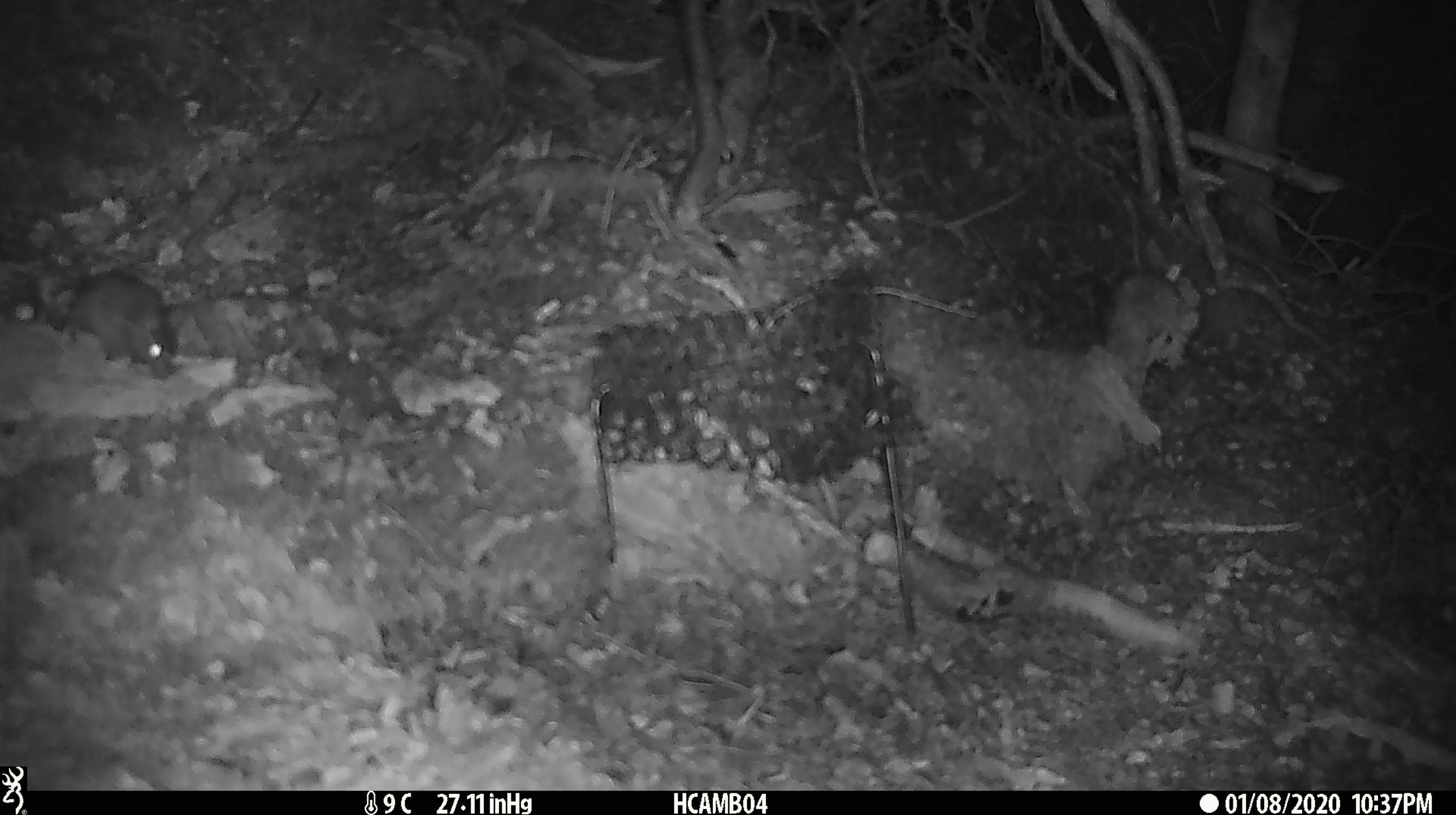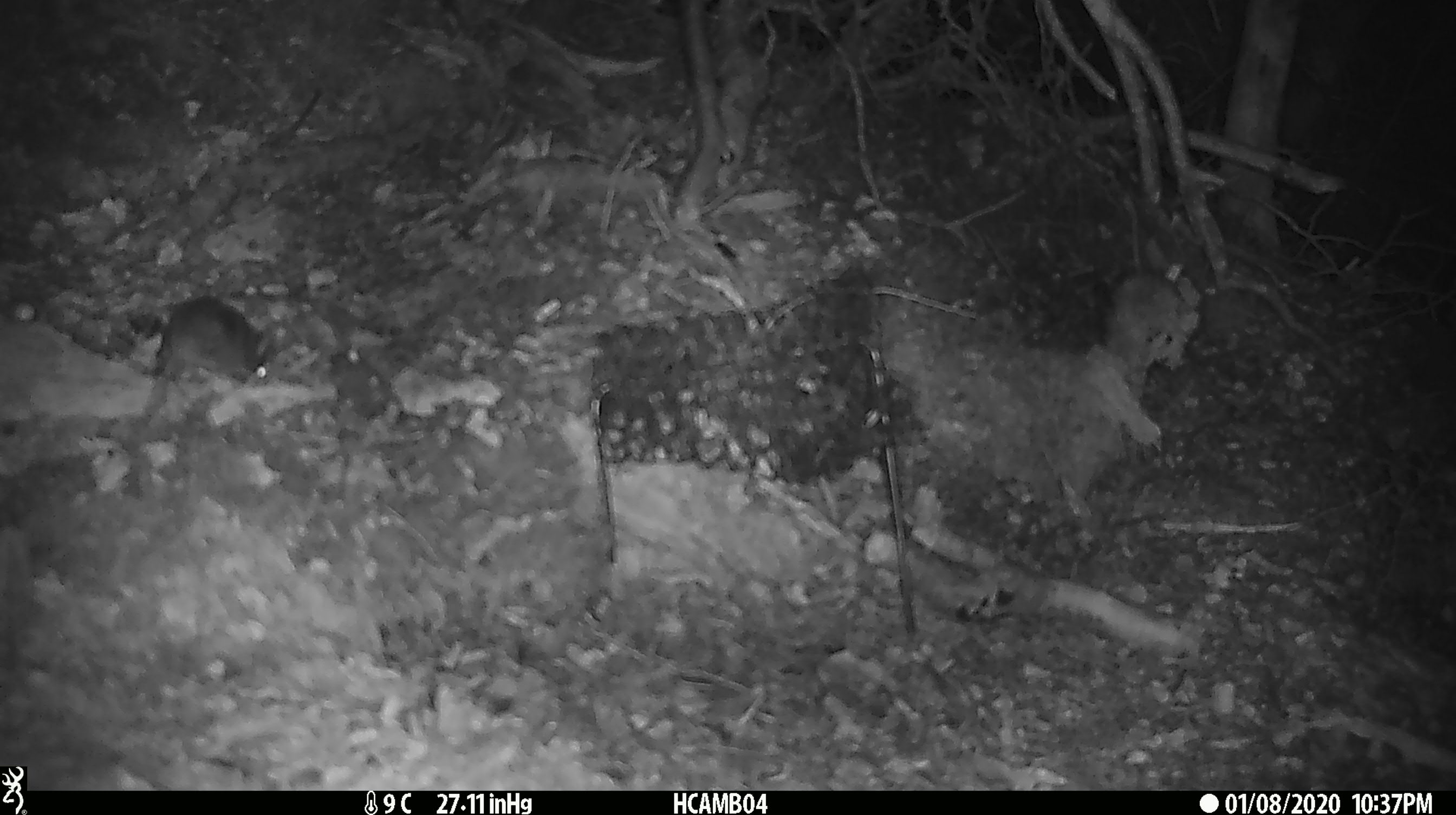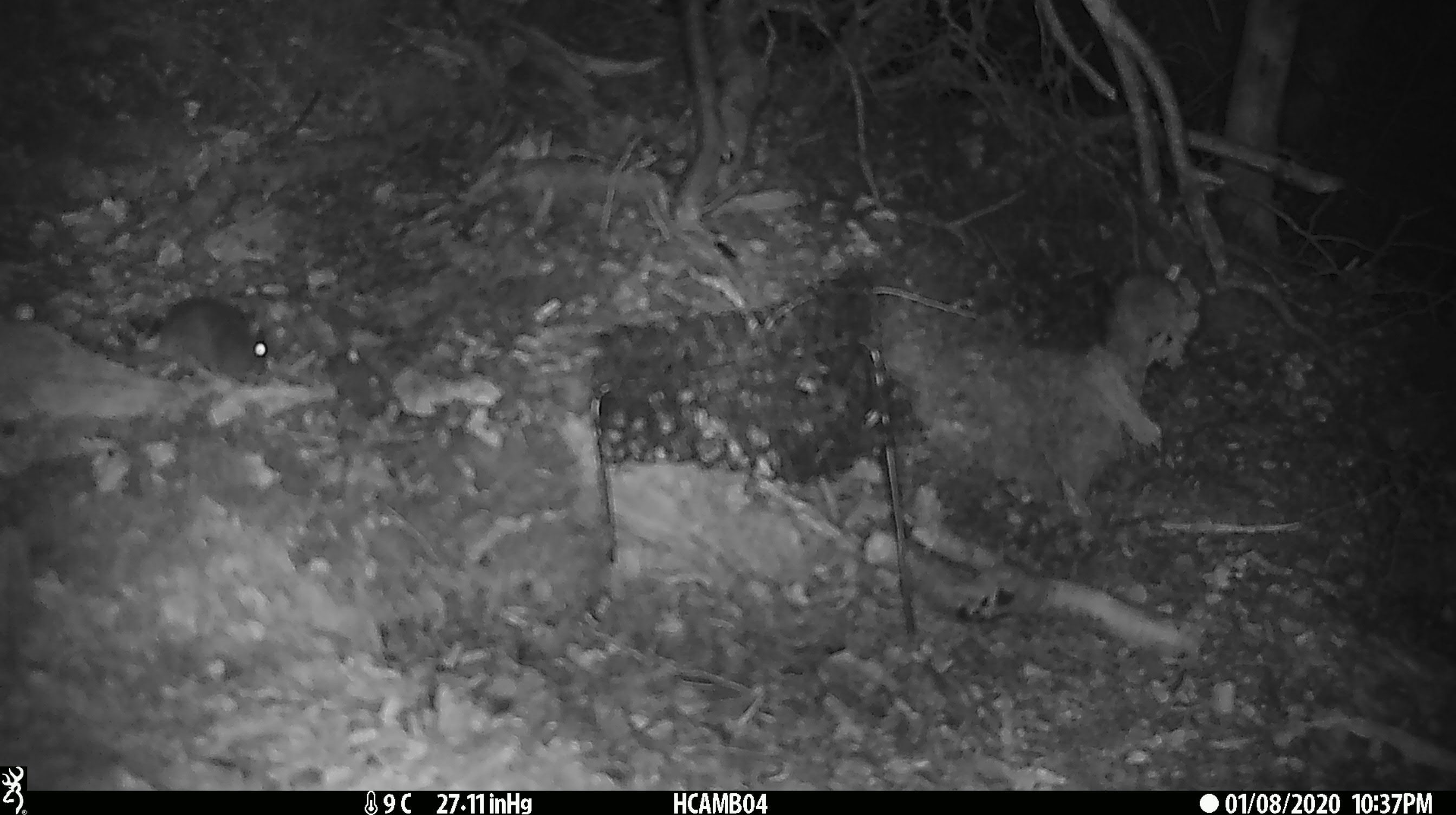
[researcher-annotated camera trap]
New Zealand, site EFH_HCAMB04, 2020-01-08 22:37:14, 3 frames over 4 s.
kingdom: Animalia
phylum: Chordata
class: Mammalia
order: Rodentia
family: Muridae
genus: Mus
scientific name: Mus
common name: mouse